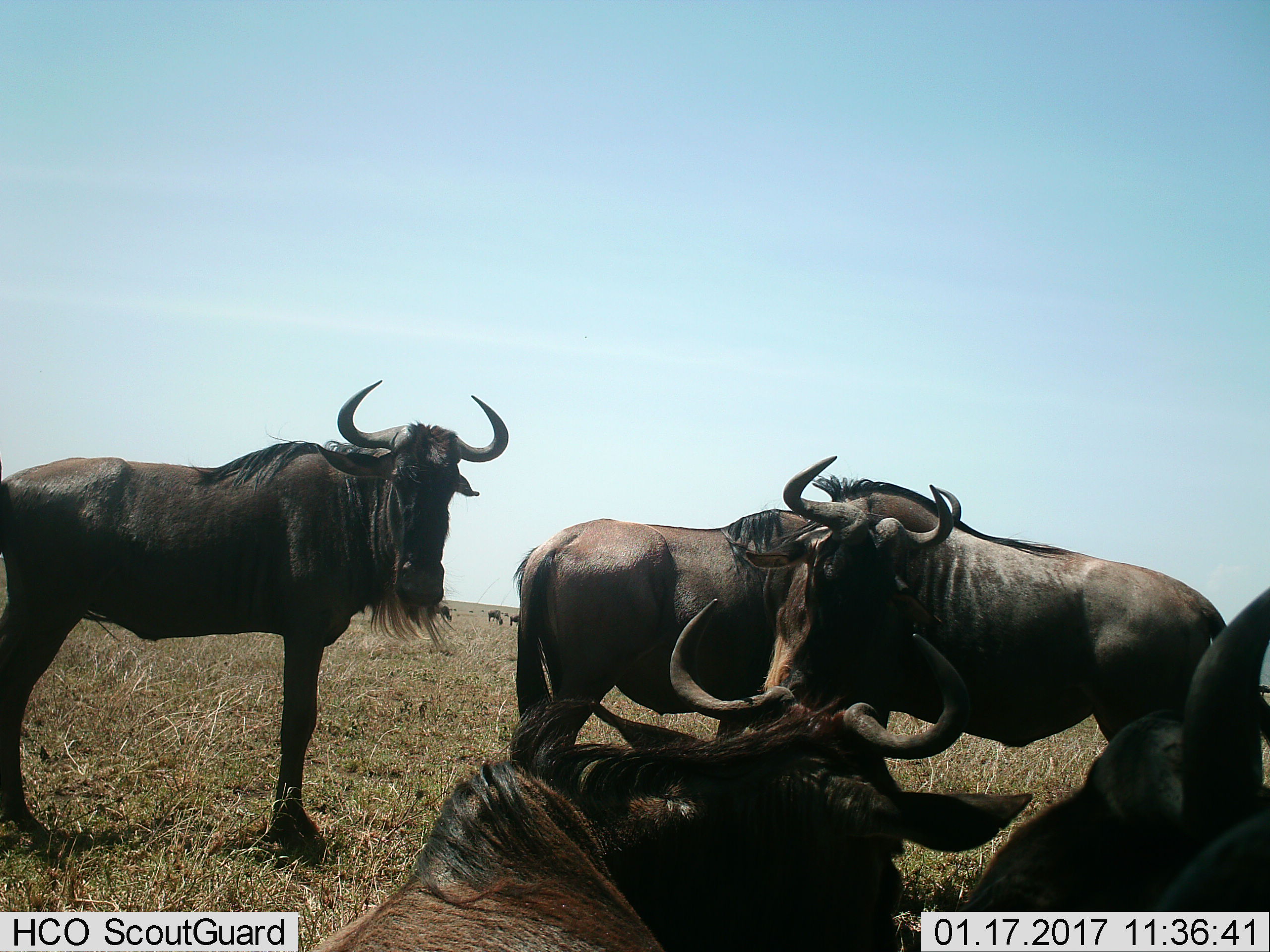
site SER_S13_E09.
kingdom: Animalia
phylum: Chordata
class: Mammalia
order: Artiodactyla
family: Bovidae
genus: Connochaetes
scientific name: Connochaetes taurinus taurinus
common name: blue wildebeest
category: wildebeestblue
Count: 5.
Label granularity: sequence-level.